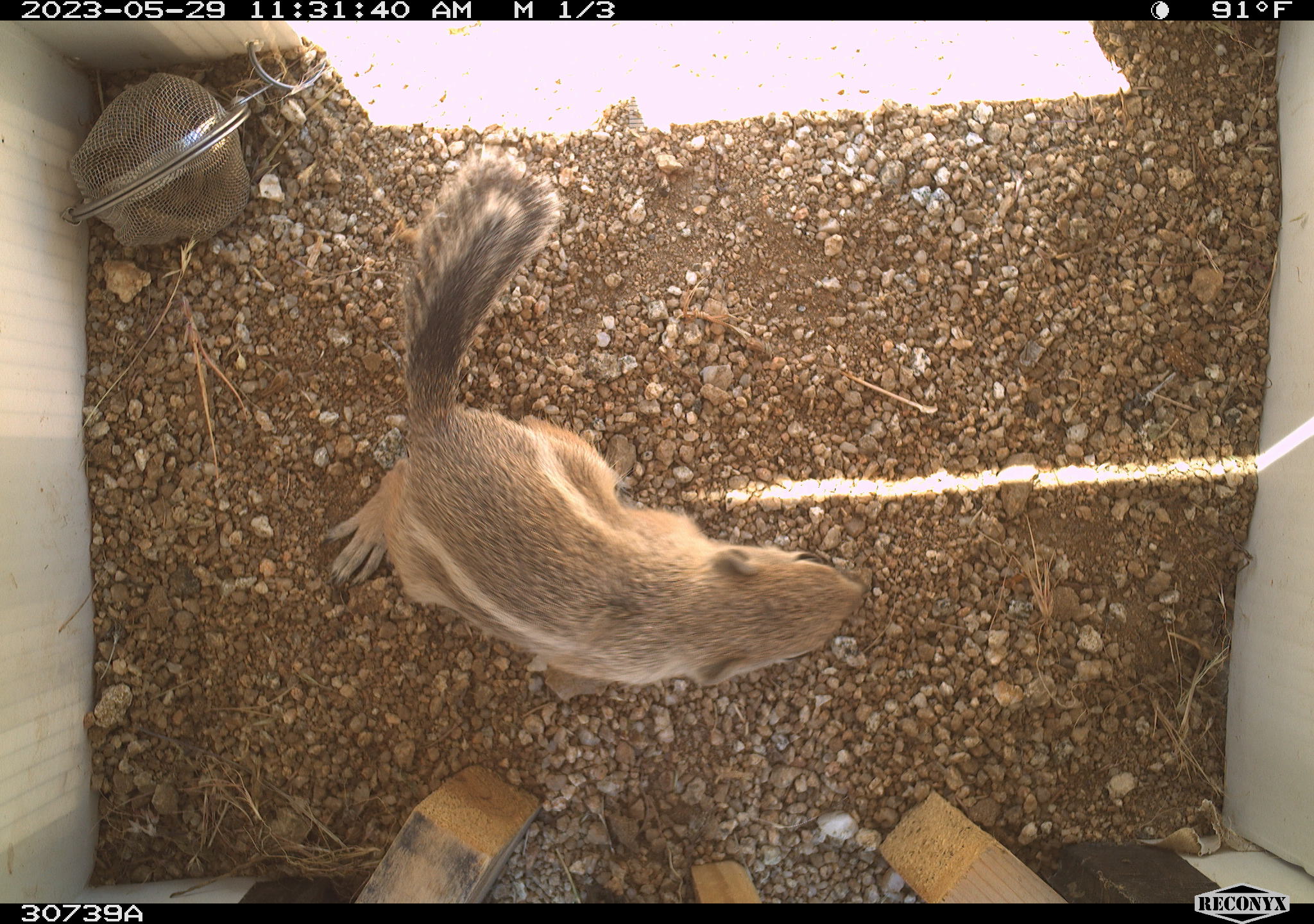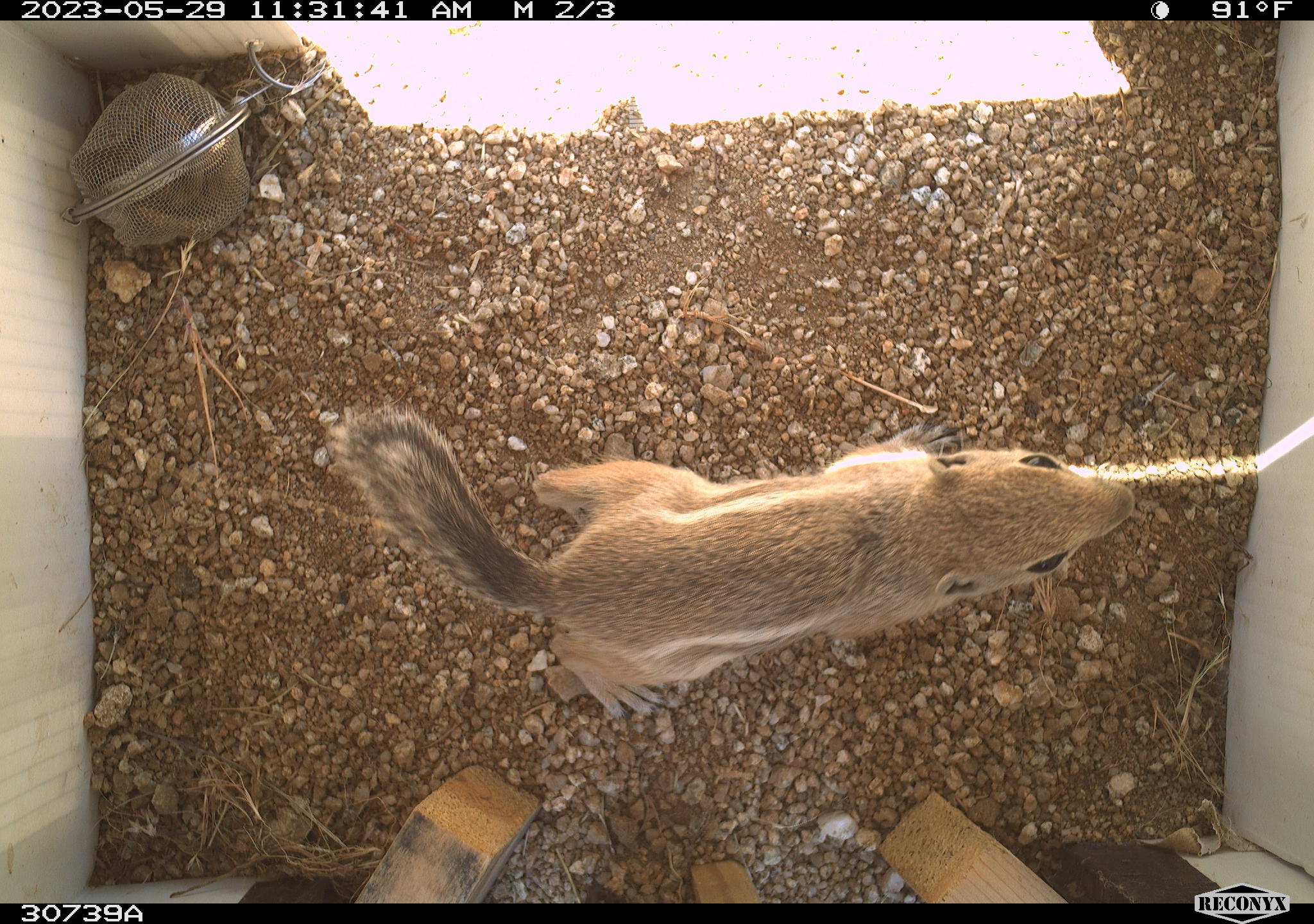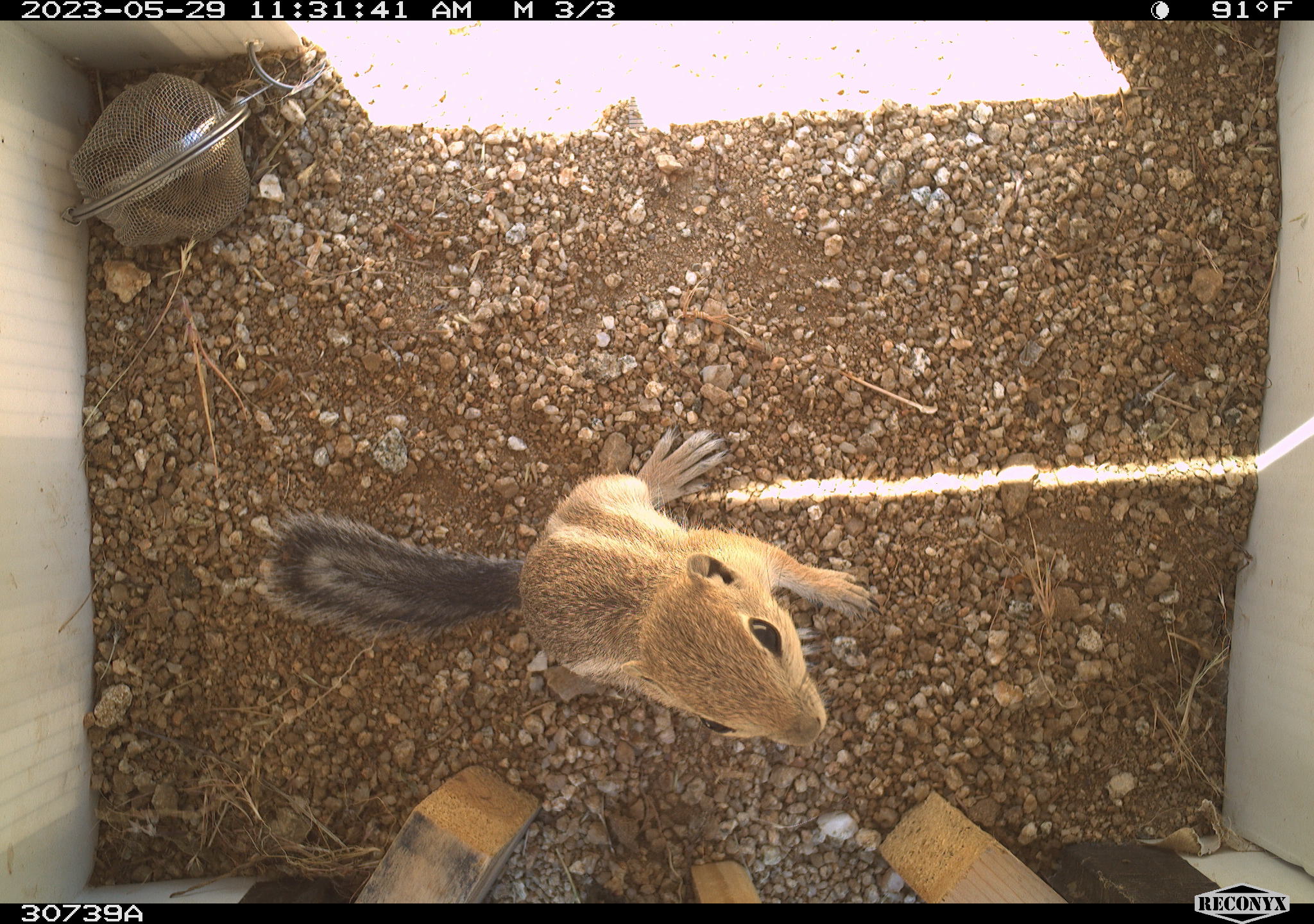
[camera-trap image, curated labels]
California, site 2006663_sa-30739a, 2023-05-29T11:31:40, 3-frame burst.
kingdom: Animalia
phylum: Chordata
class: Mammalia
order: Rodentia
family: Sciuridae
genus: Ammospermophilus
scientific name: Ammospermophilus leucurus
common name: white-tailed antelope squirrel